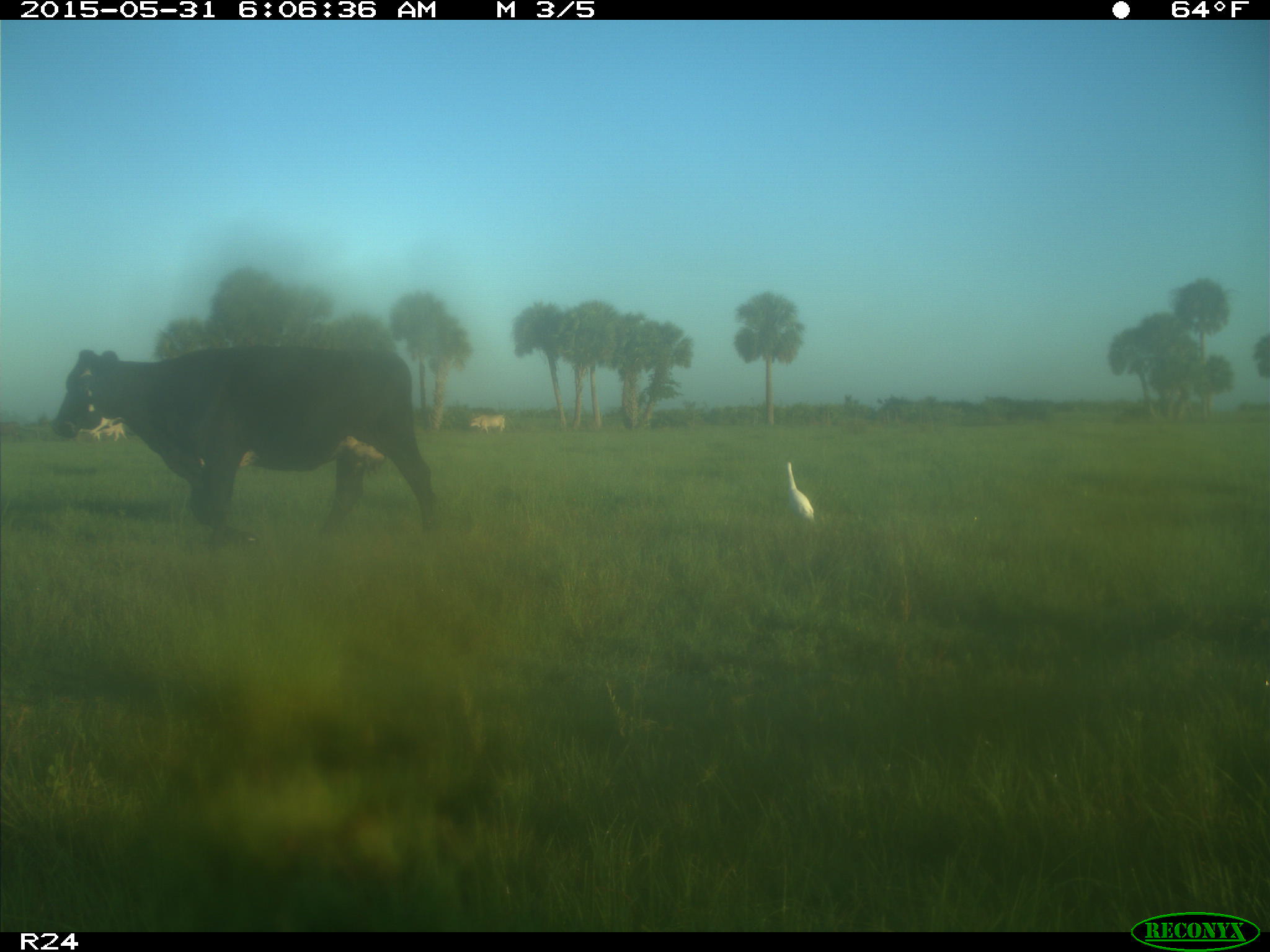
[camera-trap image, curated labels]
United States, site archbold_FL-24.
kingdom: Animalia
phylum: Chordata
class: Mammalia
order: Artiodactyla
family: Bovidae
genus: Bos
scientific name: Bos taurus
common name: domestic cow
Bos taurus (domestic cow).